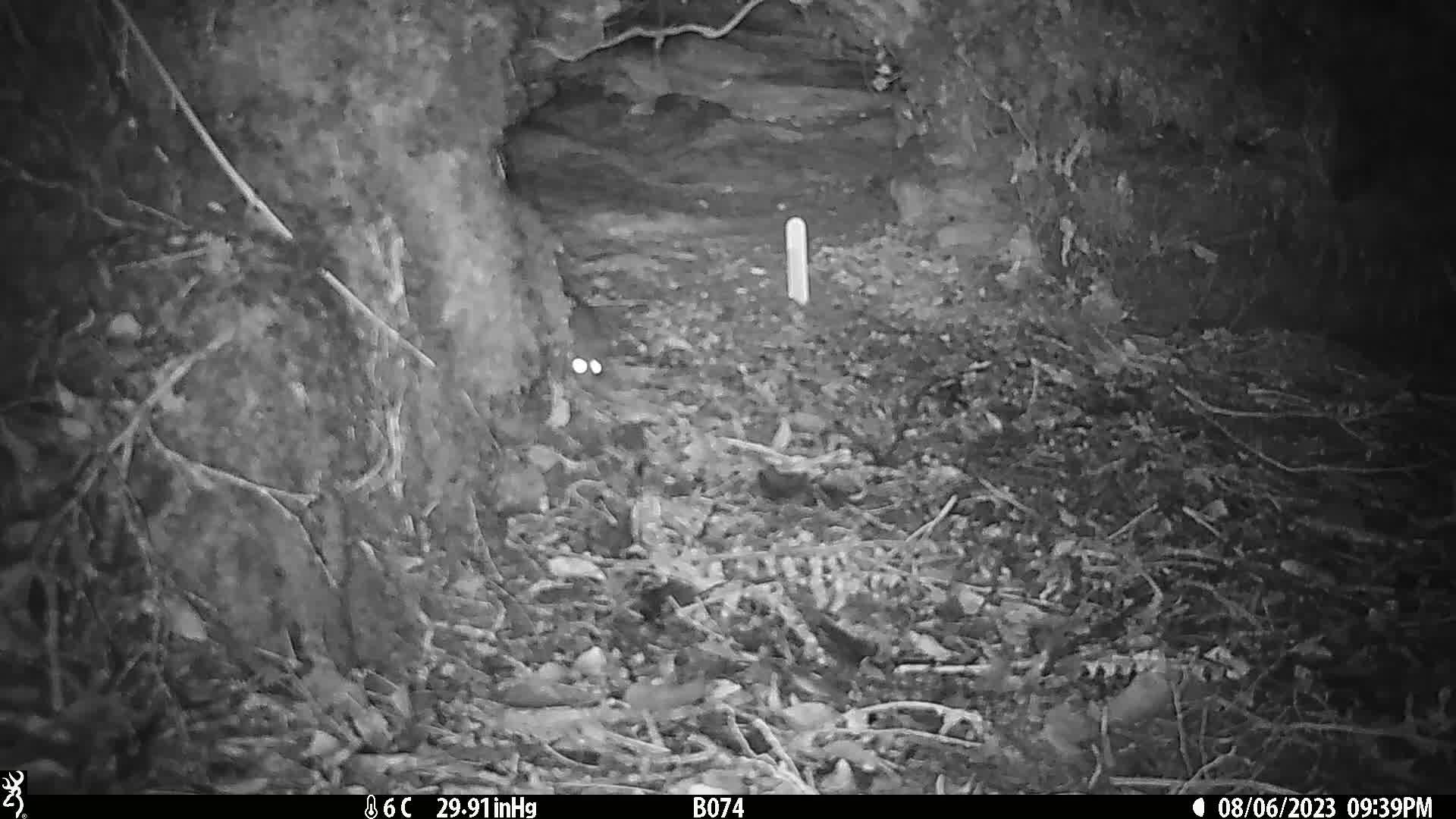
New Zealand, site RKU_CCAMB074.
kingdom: Animalia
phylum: Chordata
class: Mammalia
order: Rodentia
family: Muridae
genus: Rattus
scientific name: Rattus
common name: rat